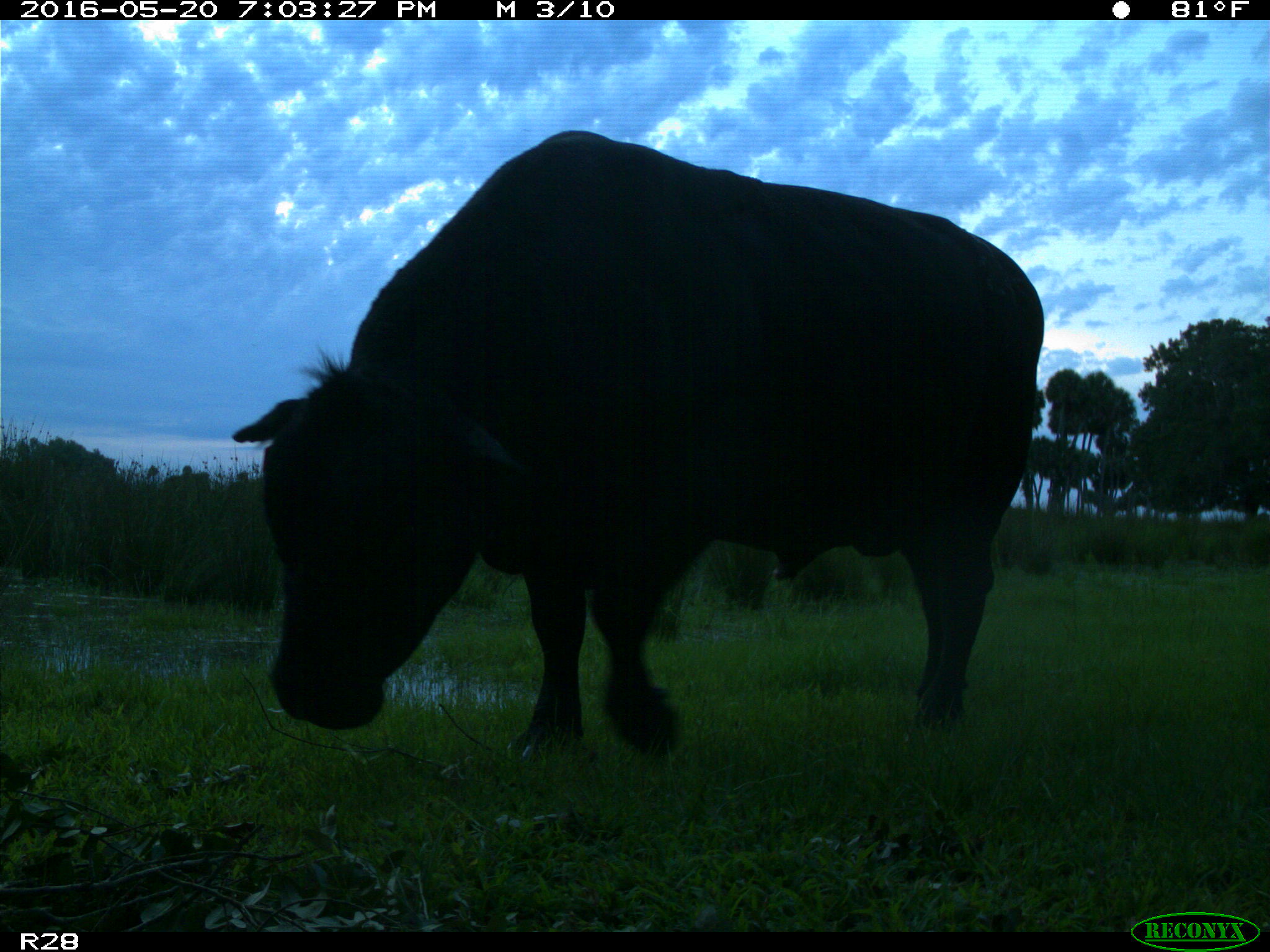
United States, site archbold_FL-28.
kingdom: Animalia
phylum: Chordata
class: Mammalia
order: Artiodactyla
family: Bovidae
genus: Bos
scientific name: Bos taurus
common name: domestic cow